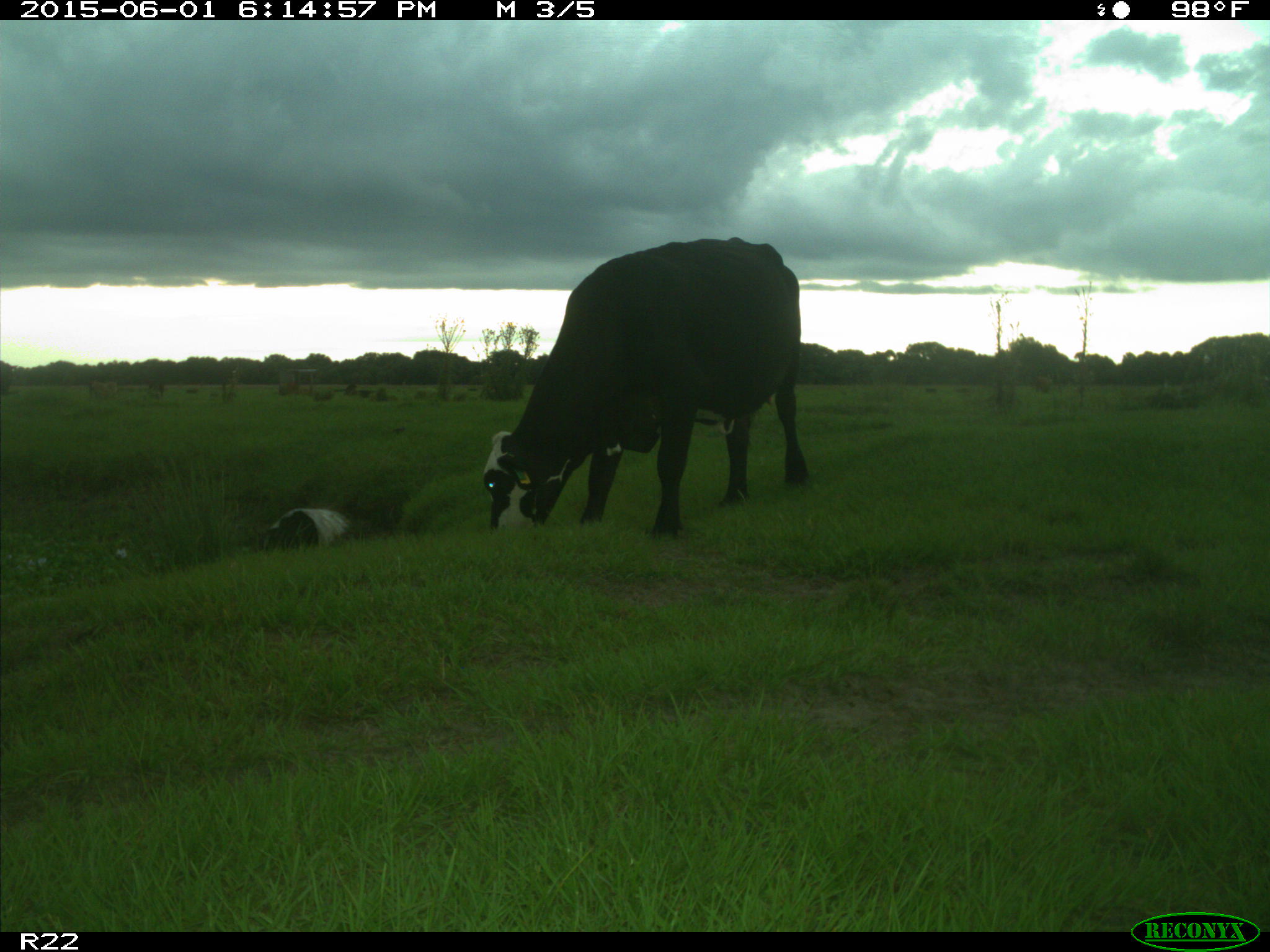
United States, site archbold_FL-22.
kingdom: Animalia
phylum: Chordata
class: Mammalia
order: Artiodactyla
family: Bovidae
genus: Bos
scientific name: Bos taurus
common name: domestic cow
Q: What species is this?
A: Bos taurus (domestic cow).